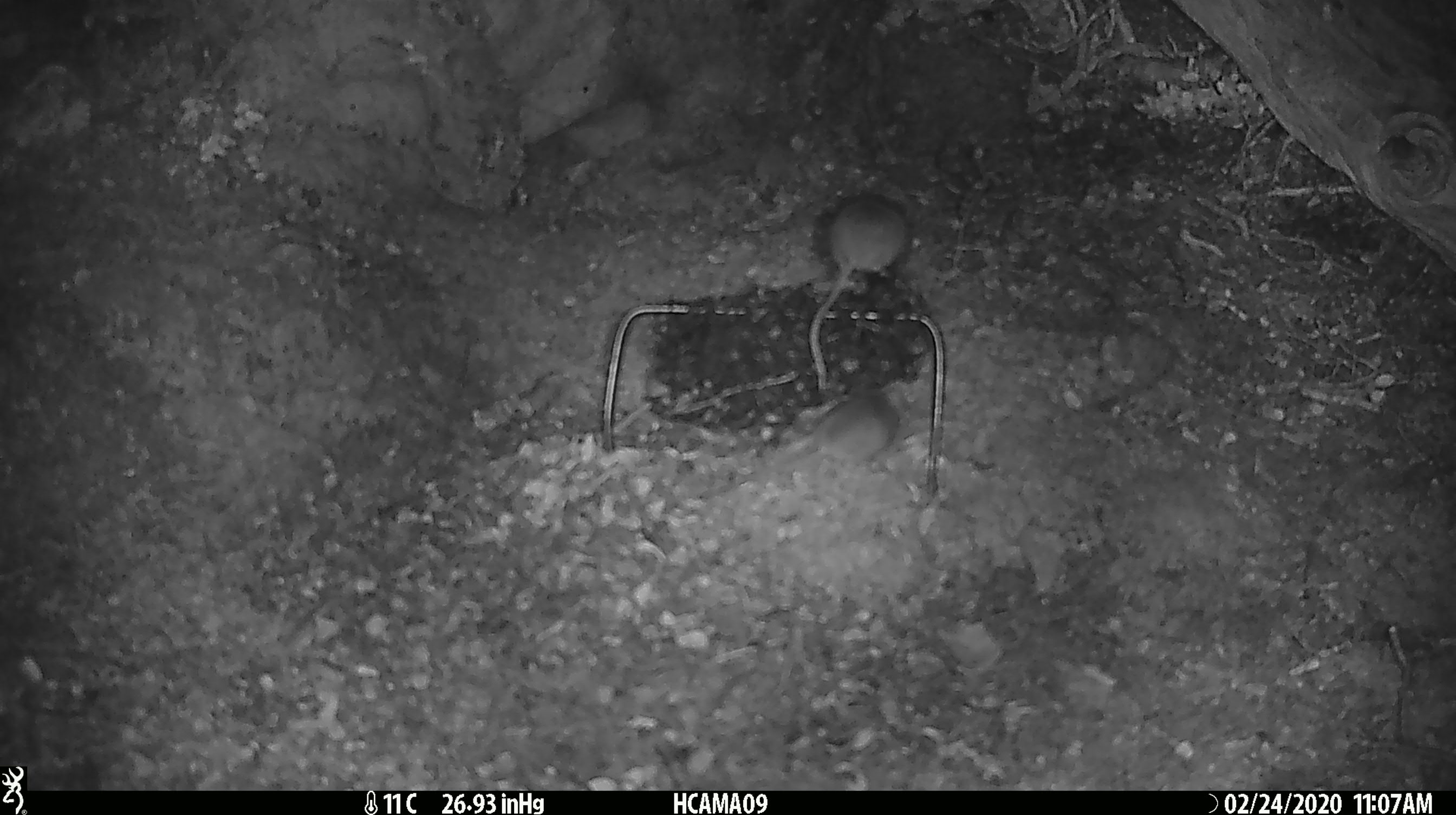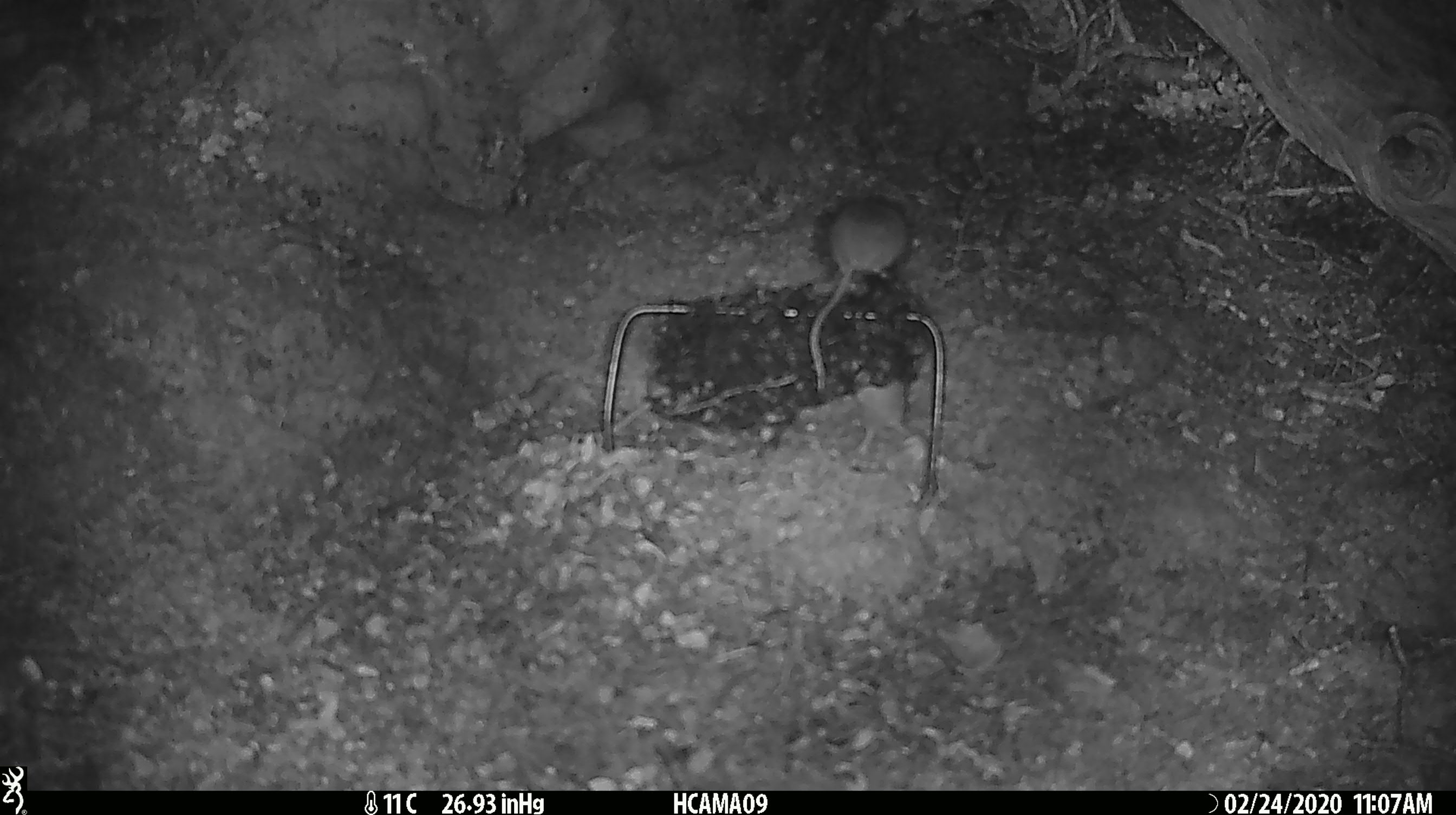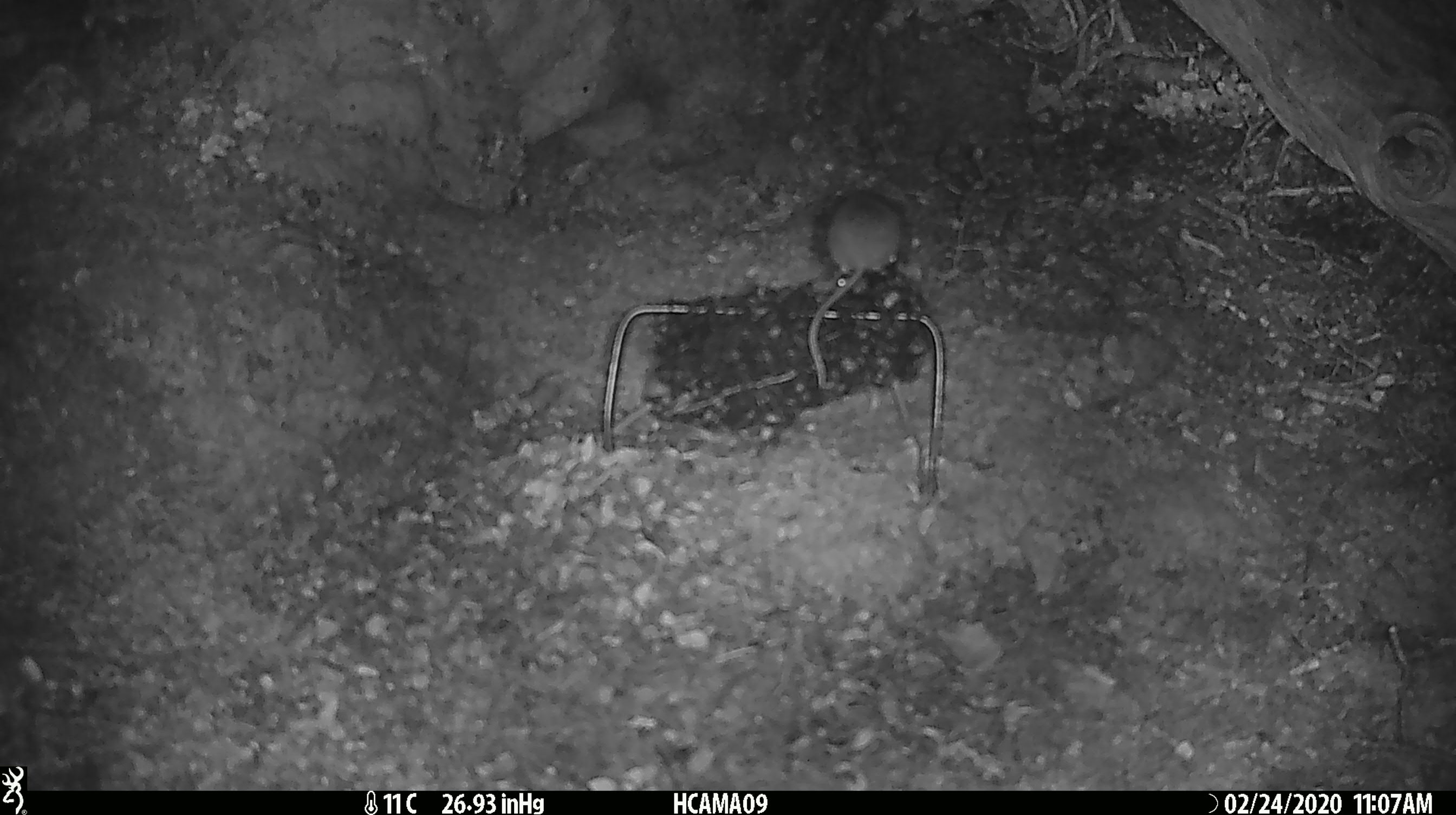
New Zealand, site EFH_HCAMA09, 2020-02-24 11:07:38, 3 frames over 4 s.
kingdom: Animalia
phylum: Chordata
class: Mammalia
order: Rodentia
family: Muridae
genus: Mus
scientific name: Mus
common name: mouse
Mouse (Mus).